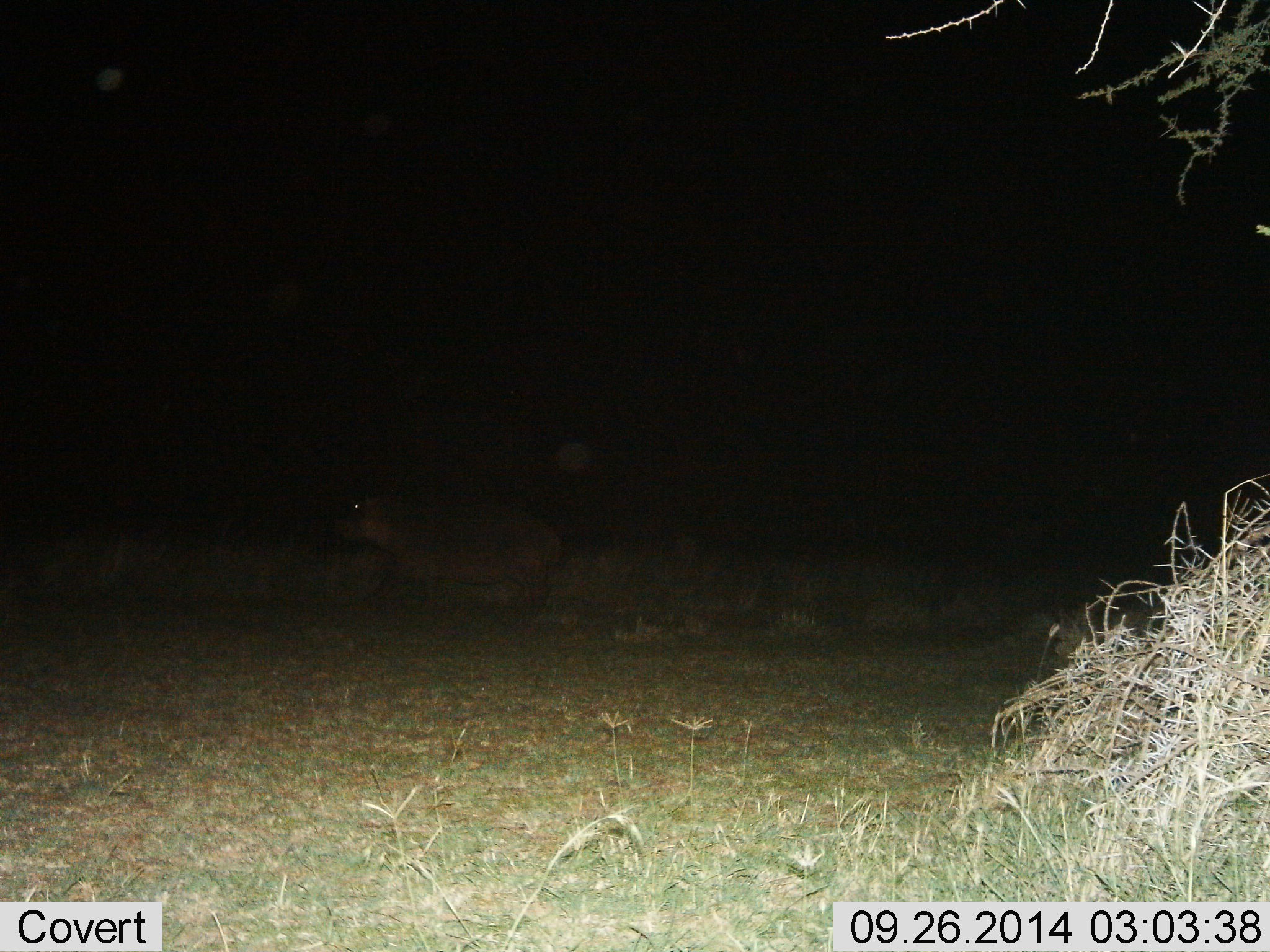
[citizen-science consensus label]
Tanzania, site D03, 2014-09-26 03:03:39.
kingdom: Animalia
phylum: Chordata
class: Mammalia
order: Artiodactyla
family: Hippopotamidae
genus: Hippopotamus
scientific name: Hippopotamus amphibius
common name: hippopotamus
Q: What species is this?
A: Hippopotamus (Hippopotamus amphibius).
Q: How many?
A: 1.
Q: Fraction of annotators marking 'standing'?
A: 44%.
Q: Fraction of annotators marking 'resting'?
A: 0%.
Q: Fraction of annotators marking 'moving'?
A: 56%.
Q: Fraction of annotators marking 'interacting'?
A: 0%.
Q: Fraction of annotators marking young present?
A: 0%.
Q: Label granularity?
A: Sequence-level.